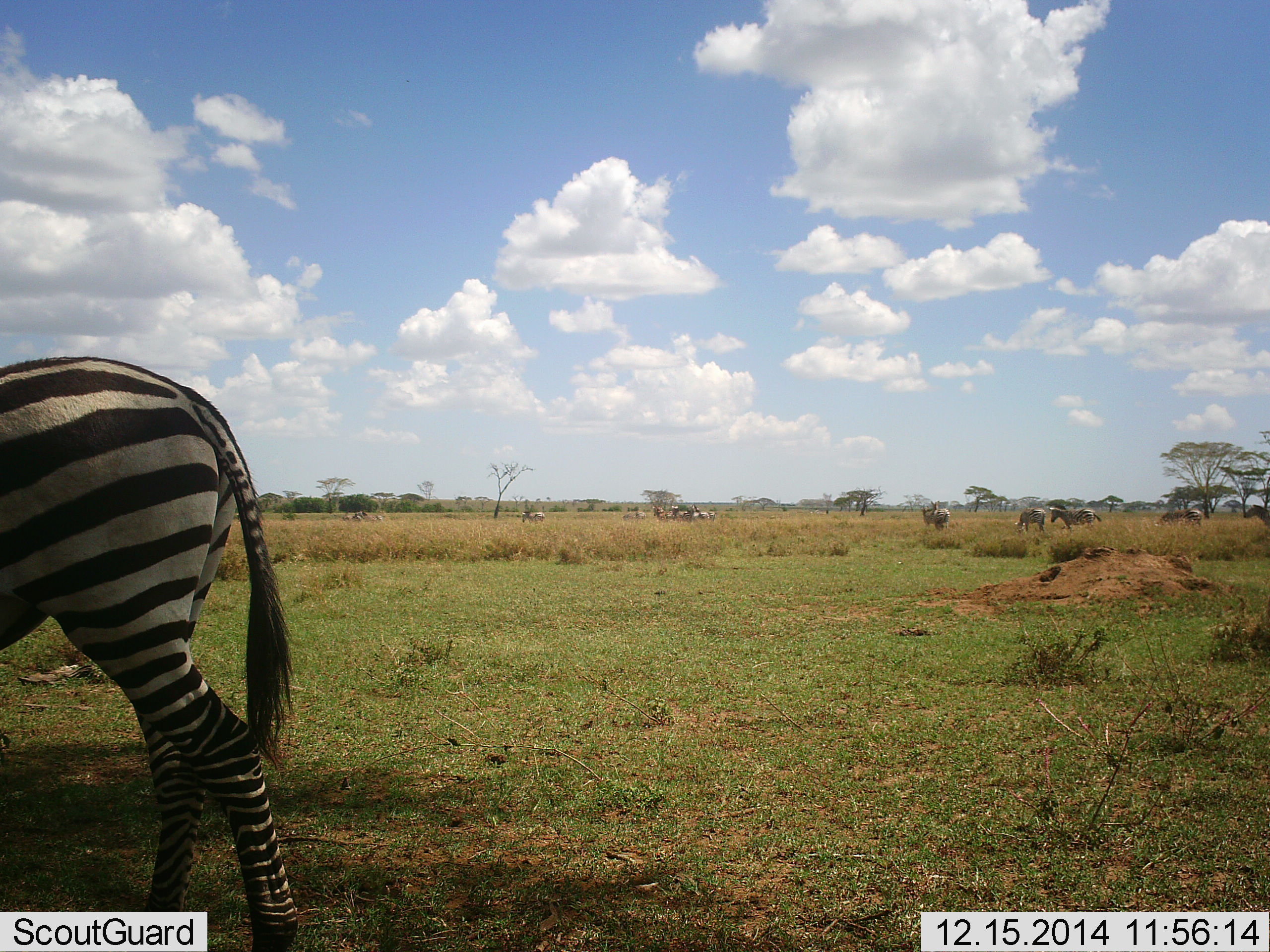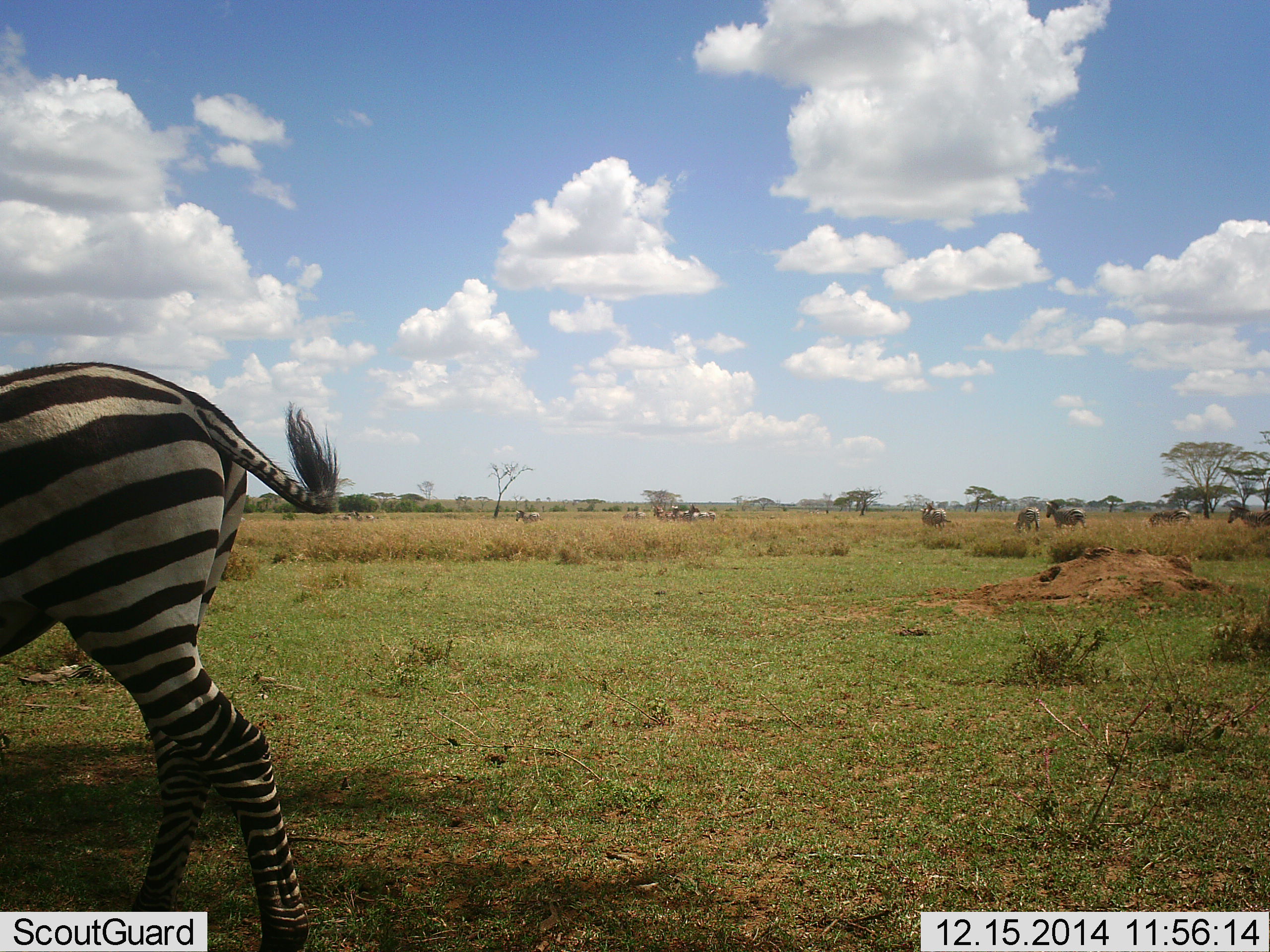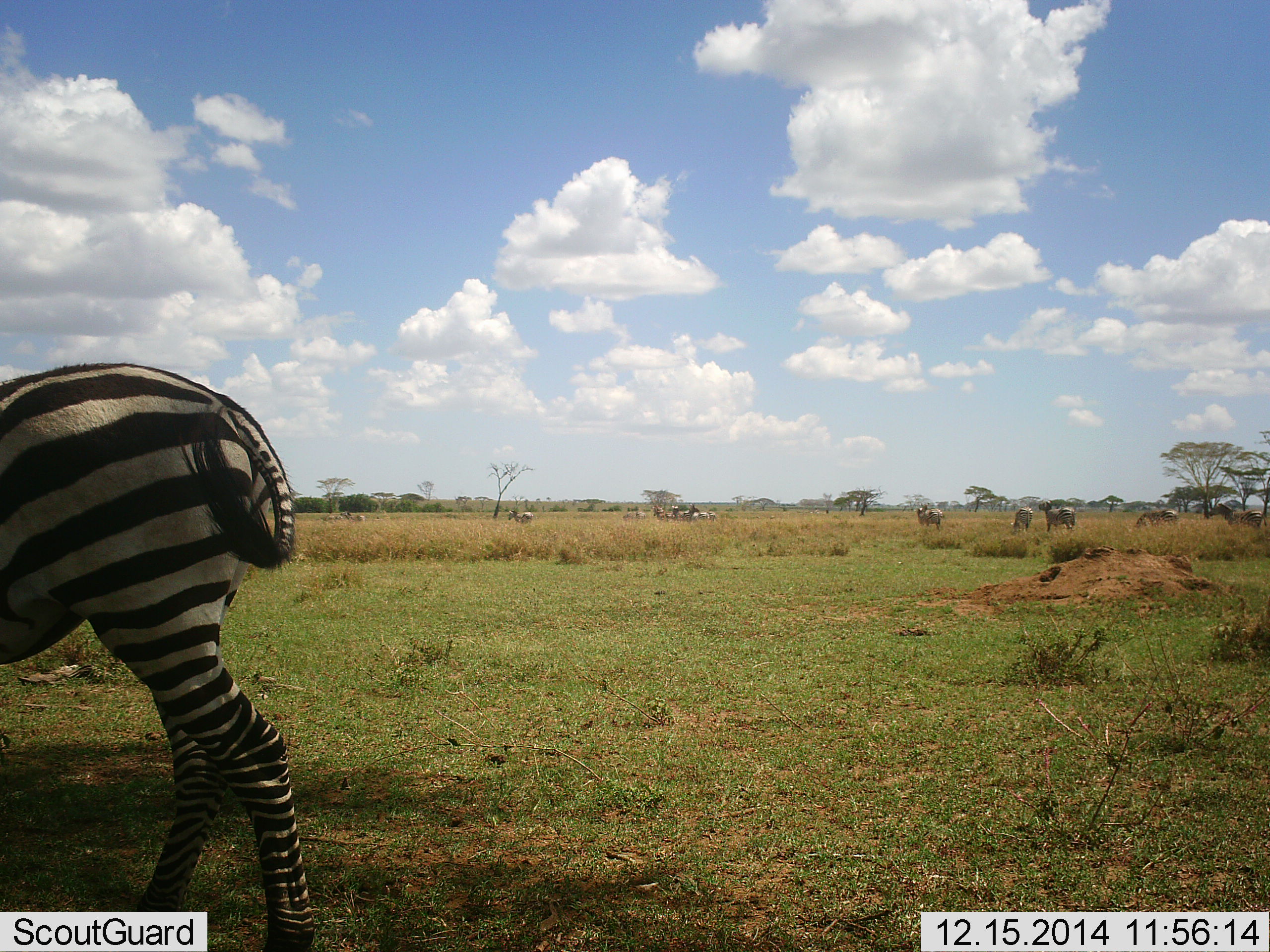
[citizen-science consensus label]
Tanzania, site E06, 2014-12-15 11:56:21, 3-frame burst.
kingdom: Animalia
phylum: Chordata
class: Mammalia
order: Perissodactyla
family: Equidae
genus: Equus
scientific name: Equus quagga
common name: plains zebra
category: zebra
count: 11-50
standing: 80%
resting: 10%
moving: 90%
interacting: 0%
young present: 0%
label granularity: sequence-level